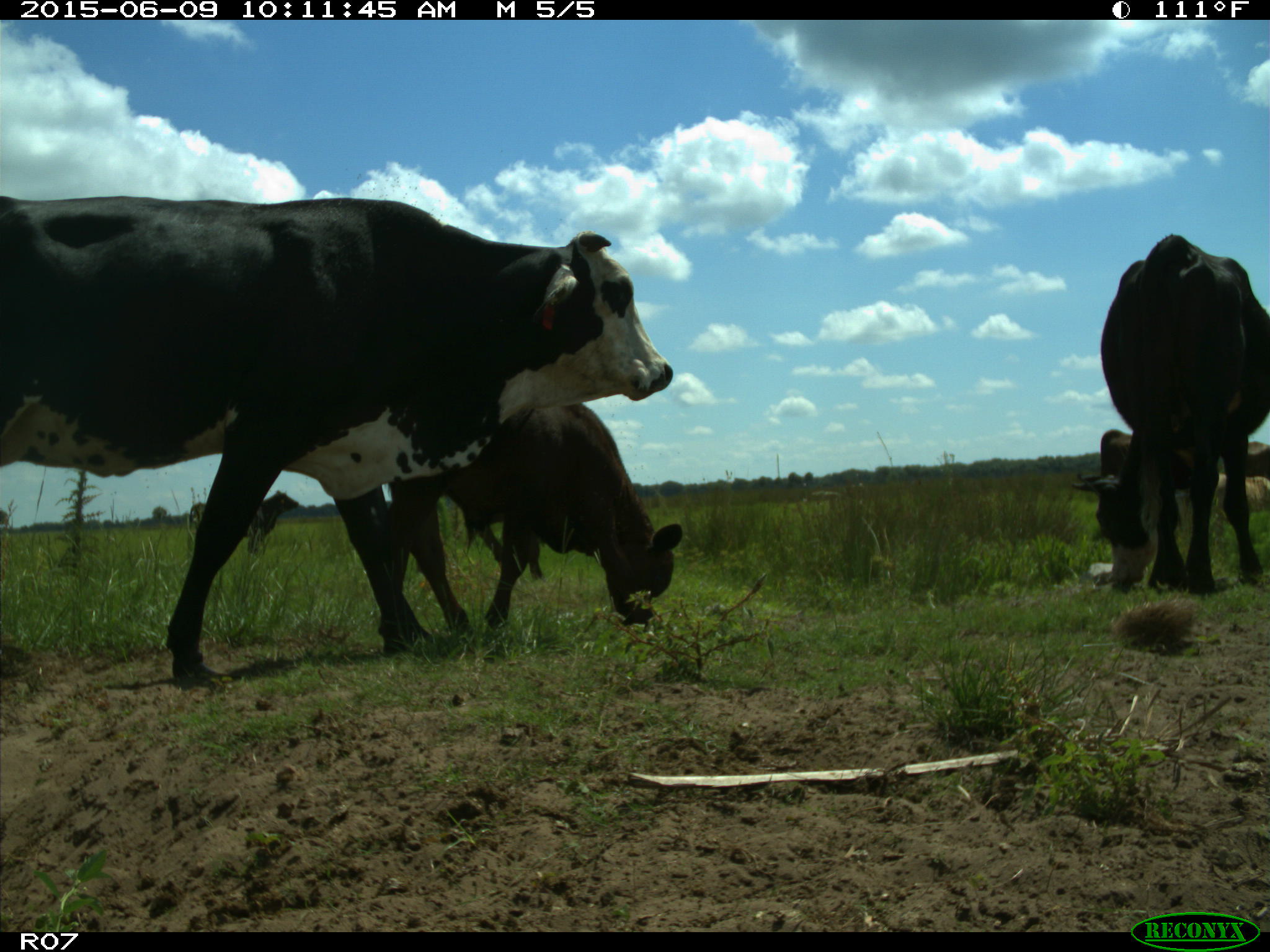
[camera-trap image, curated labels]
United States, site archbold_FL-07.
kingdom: Animalia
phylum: Chordata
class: Mammalia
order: Artiodactyla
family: Bovidae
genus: Bos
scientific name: Bos taurus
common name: domestic cow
Bos taurus (domestic cow).